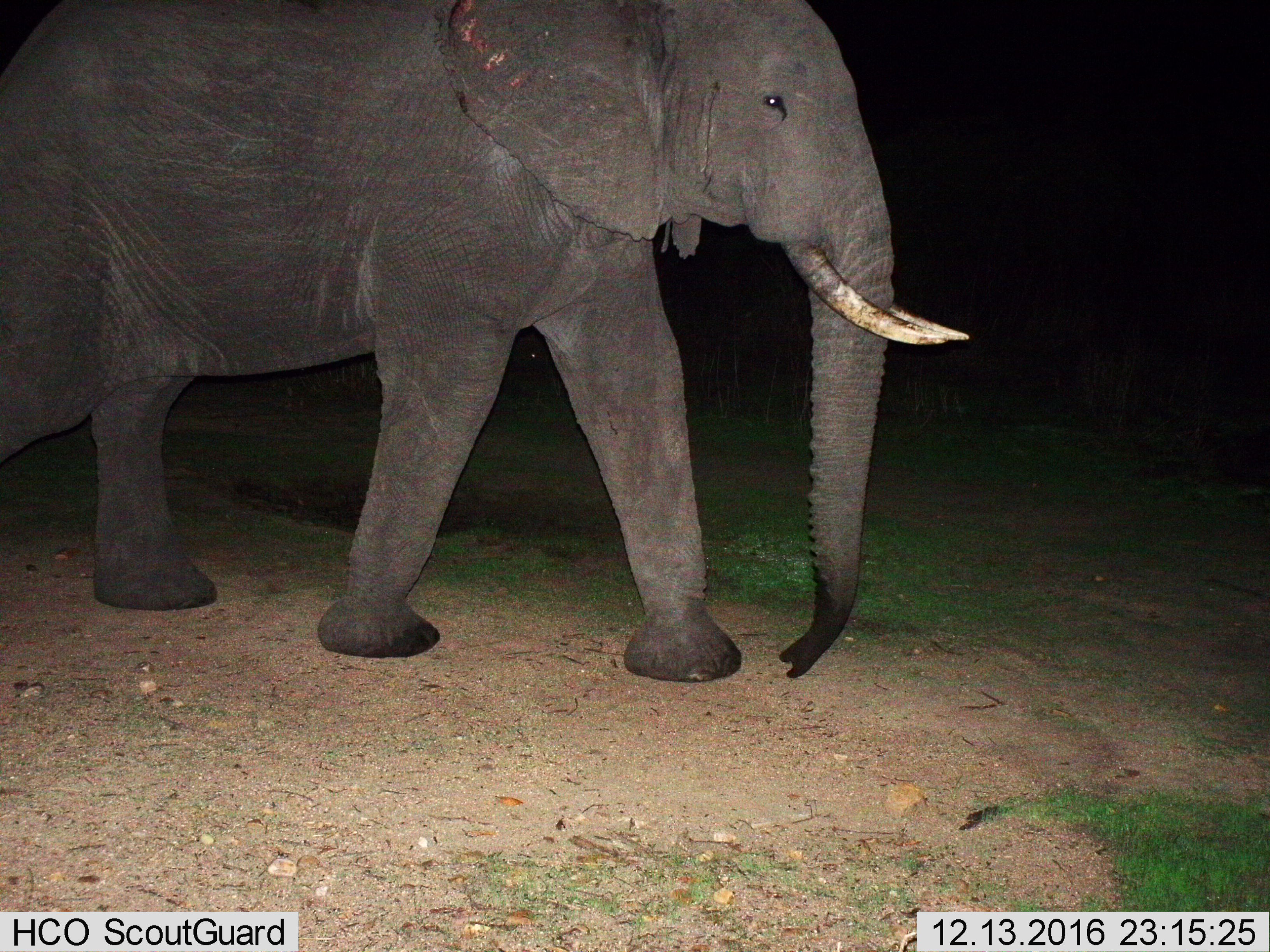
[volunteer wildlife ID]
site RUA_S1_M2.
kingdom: Animalia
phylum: Chordata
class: Mammalia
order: Proboscidea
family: Elephantidae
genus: Loxodonta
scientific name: Loxodonta africana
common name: african bush elephant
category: elephant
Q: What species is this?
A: Elephant (african bush elephant) (Loxodonta africana).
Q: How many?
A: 1.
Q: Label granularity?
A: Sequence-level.